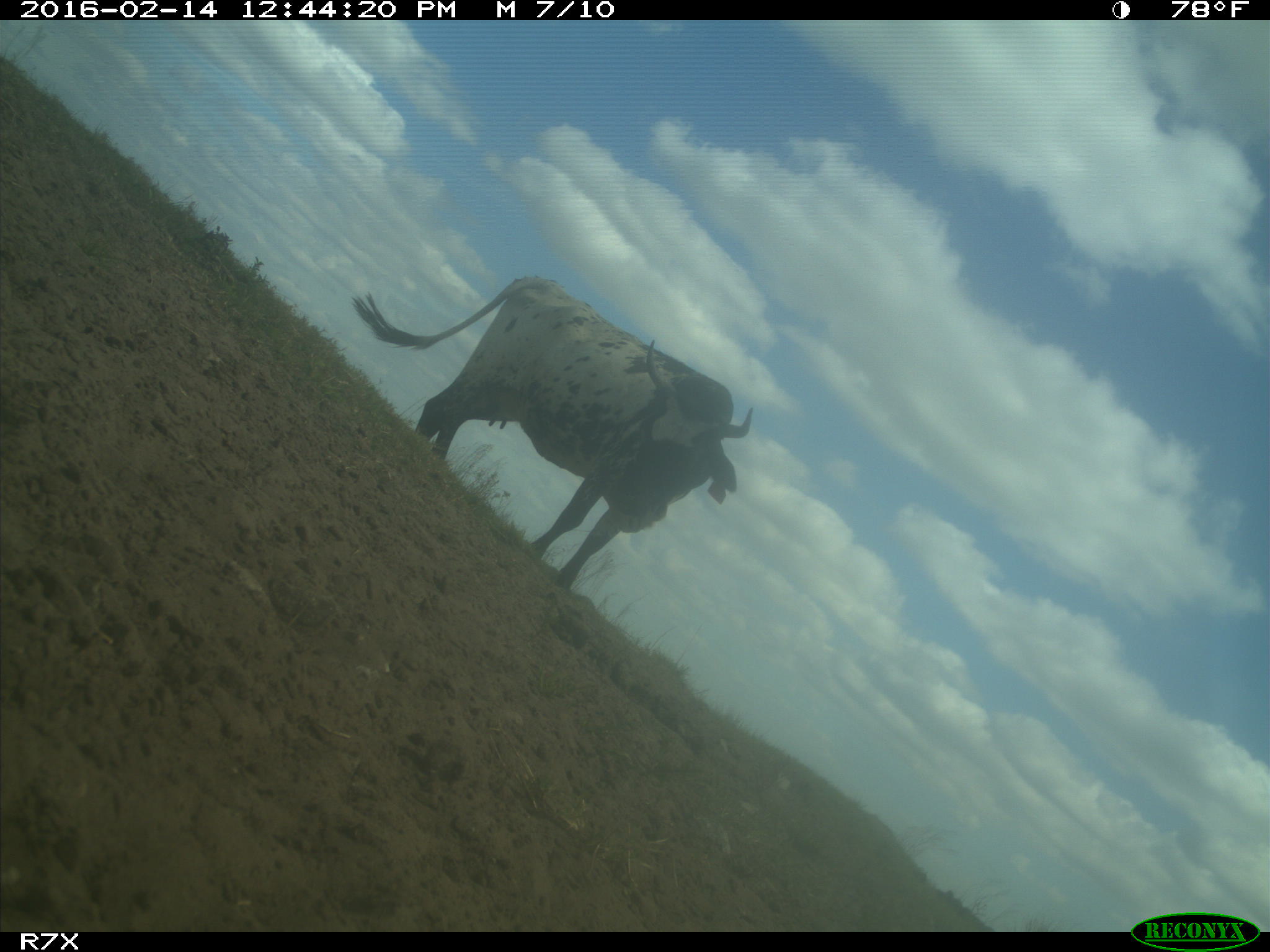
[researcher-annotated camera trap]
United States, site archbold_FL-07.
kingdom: Animalia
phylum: Chordata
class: Mammalia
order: Artiodactyla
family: Bovidae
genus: Bos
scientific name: Bos taurus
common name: domestic cow